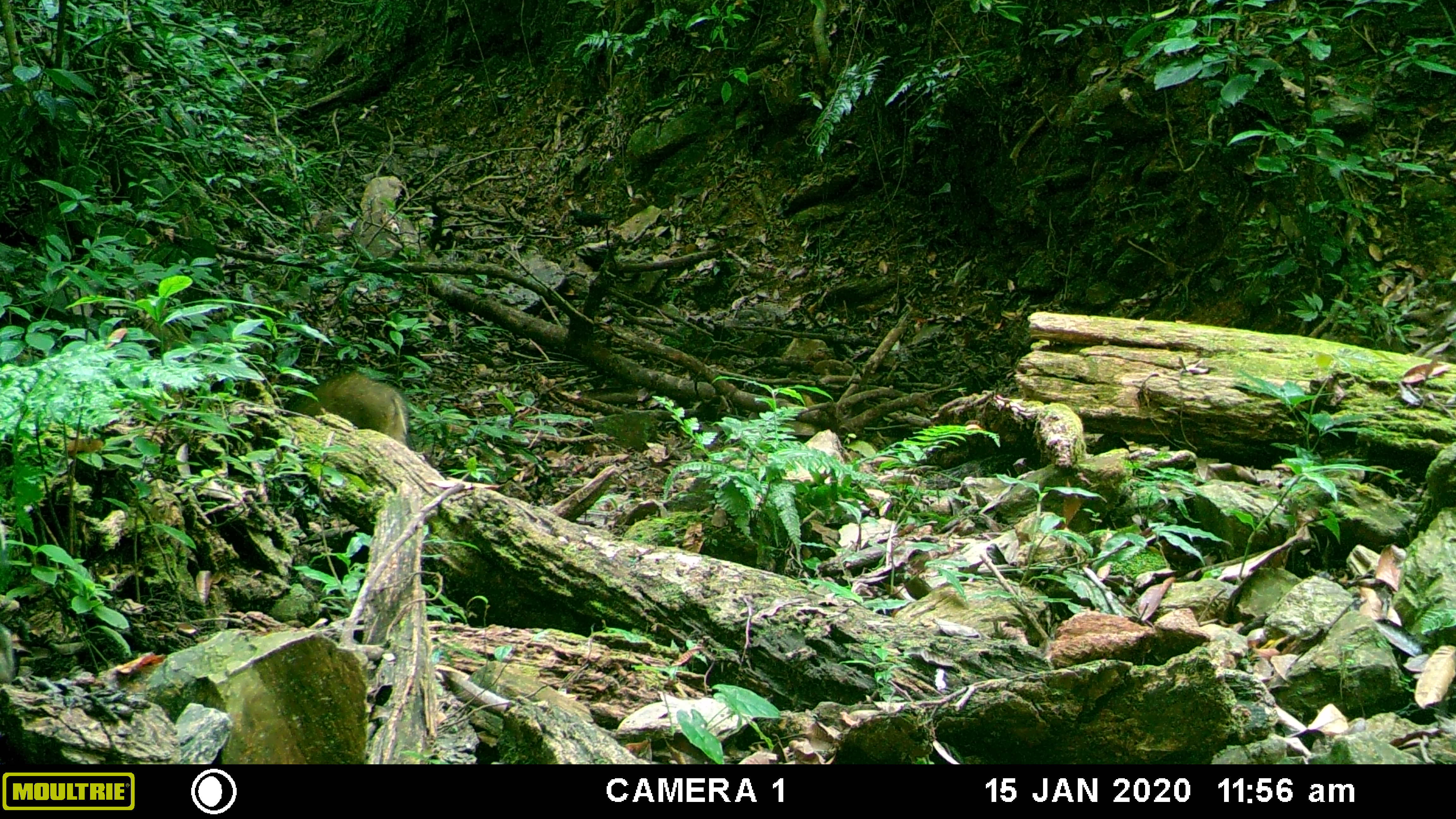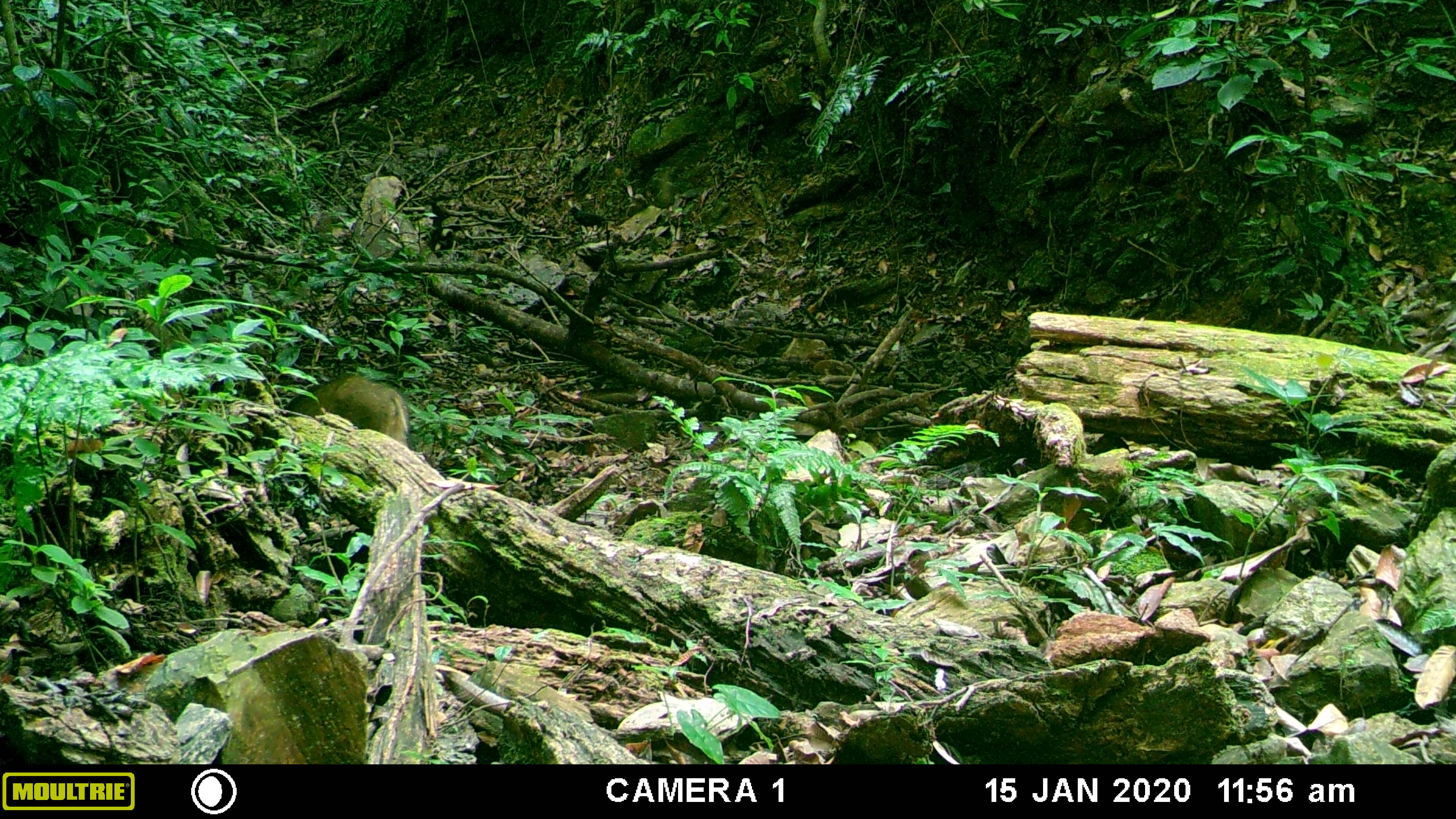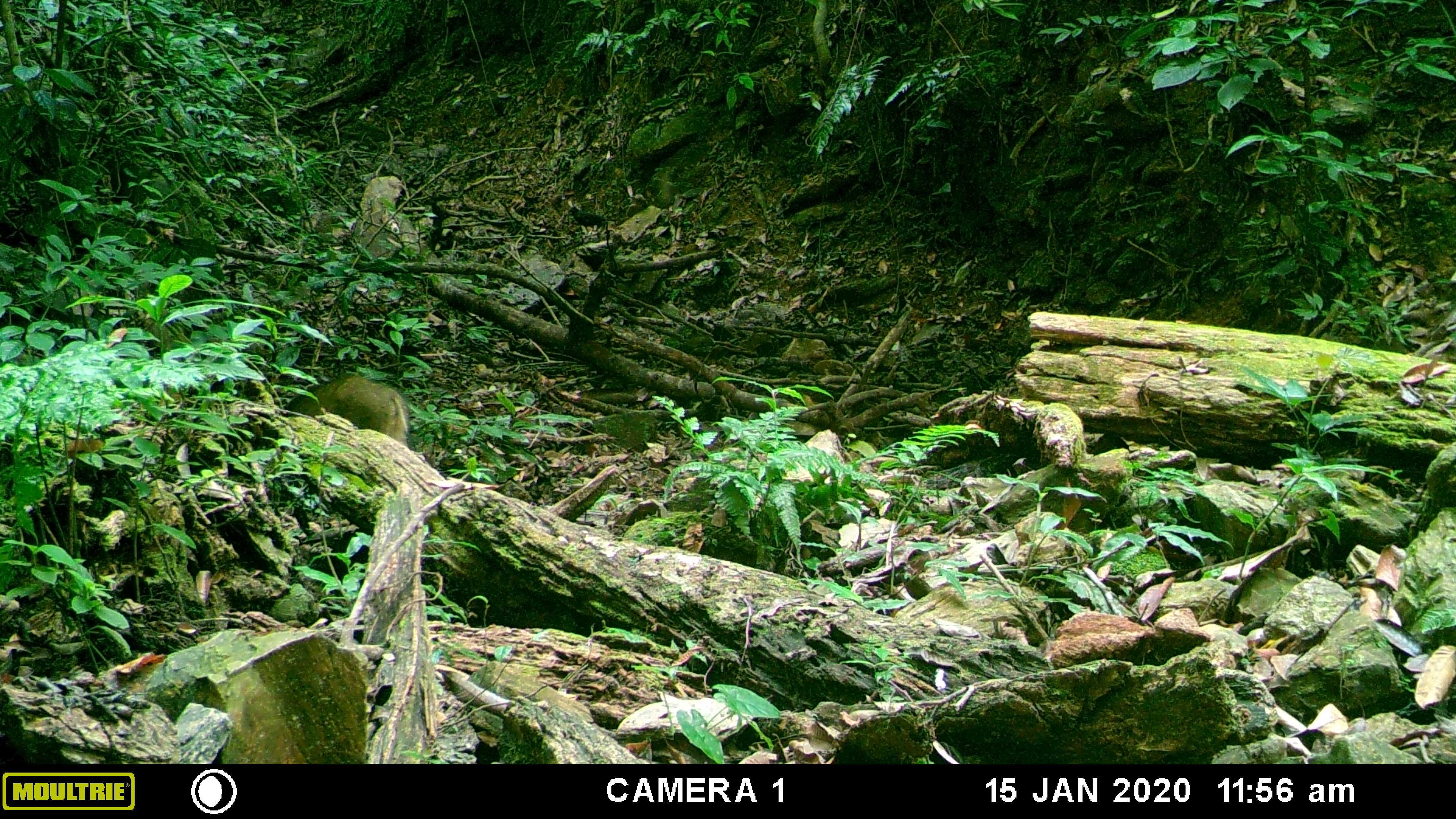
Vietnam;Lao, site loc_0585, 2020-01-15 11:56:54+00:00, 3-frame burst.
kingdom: Animalia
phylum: Chordata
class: Mammalia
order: Artiodactyla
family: Suidae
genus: Sus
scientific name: Sus scrofa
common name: eurasian wild pig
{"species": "eurasian wild pig (Sus scrofa)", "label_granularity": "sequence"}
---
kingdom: Animalia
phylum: Chordata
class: Aves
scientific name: Aves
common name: bird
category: unidentified bird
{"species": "unidentified bird (bird) (Aves)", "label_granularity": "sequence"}